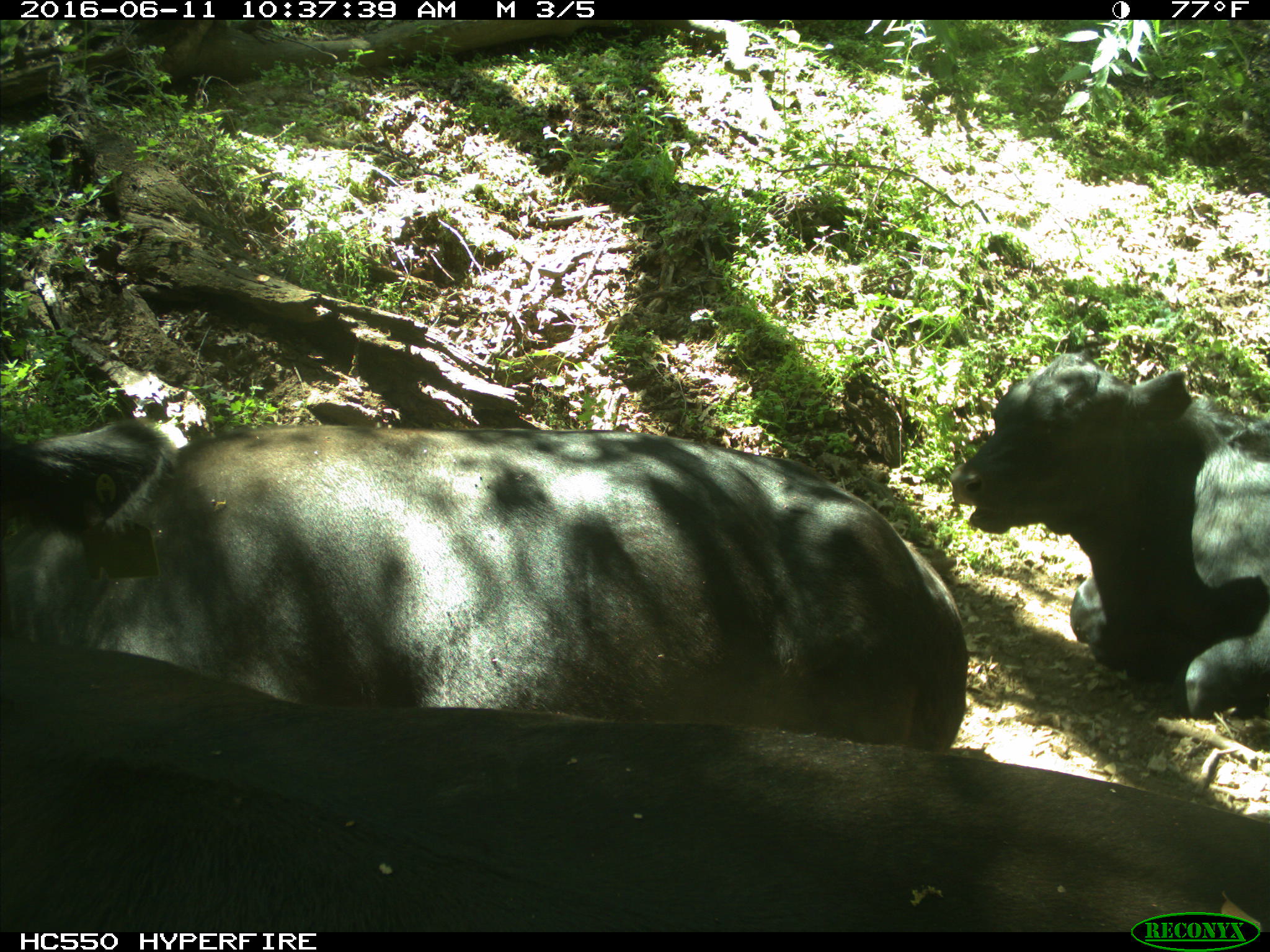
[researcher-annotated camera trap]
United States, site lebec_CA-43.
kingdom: Animalia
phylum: Chordata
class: Mammalia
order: Artiodactyla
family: Bovidae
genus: Bos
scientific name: Bos taurus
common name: domestic cow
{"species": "Bos taurus (domestic cow)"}